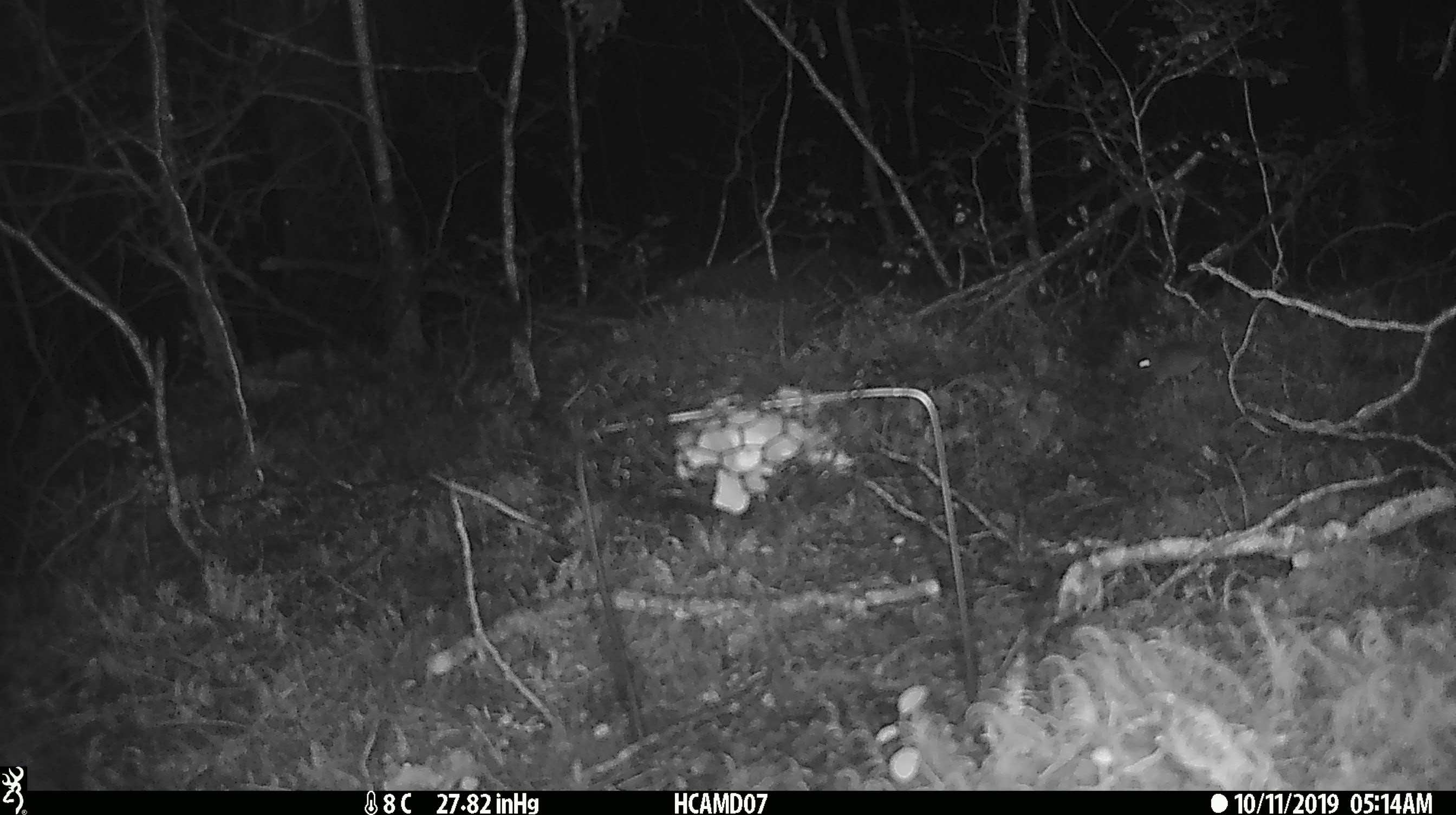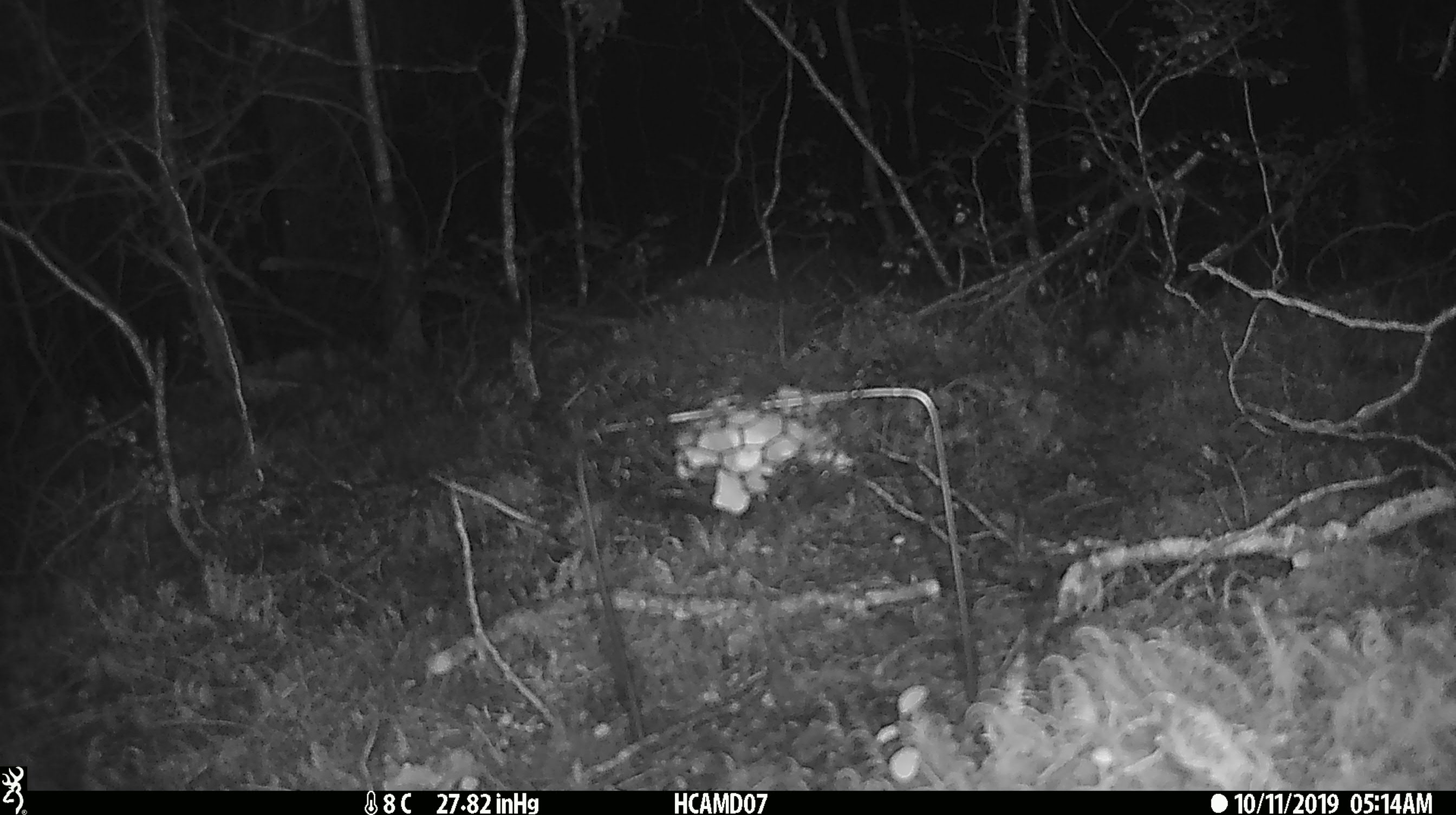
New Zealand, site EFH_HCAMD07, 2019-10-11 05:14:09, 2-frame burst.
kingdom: Animalia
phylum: Chordata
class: Mammalia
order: Rodentia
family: Muridae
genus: Mus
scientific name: Mus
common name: mouse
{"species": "mouse (Mus)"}